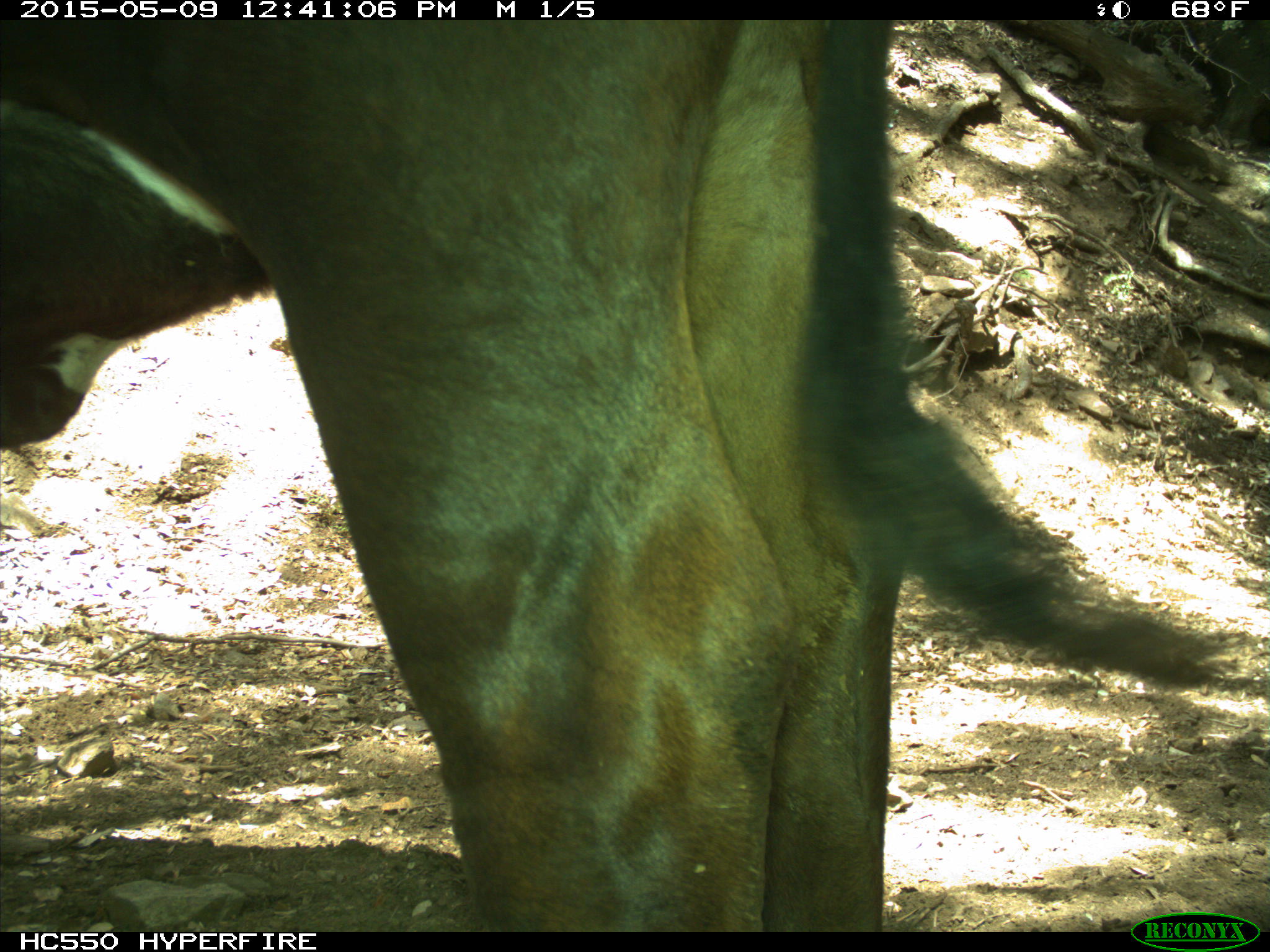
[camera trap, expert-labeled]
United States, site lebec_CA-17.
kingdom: Animalia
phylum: Chordata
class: Mammalia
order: Artiodactyla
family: Bovidae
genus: Bos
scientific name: Bos taurus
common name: domestic cow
Bos taurus (domestic cow).